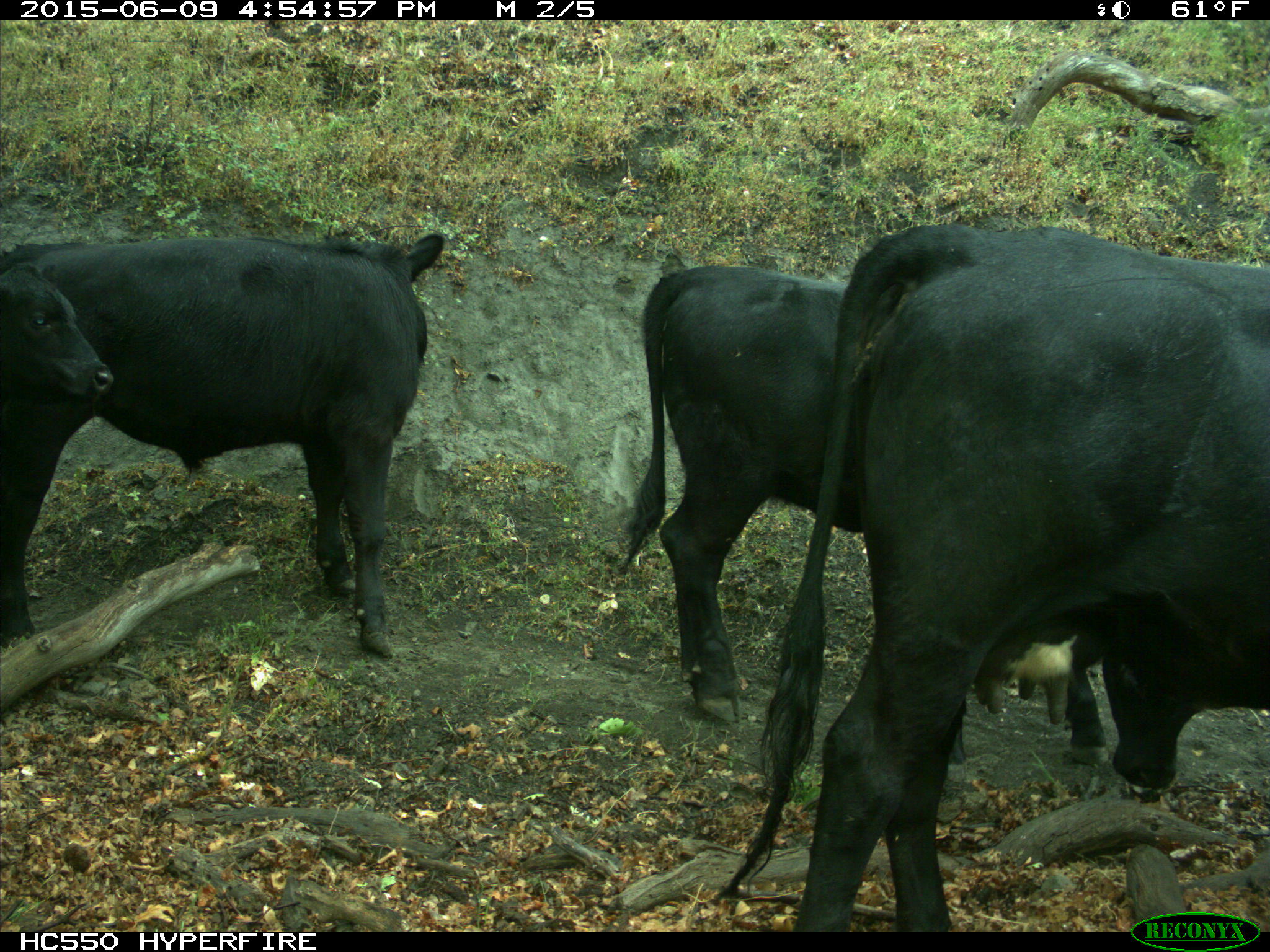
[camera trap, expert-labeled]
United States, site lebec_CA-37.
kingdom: Animalia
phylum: Chordata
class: Mammalia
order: Artiodactyla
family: Bovidae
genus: Bos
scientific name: Bos taurus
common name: domestic cow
Bos taurus (domestic cow).